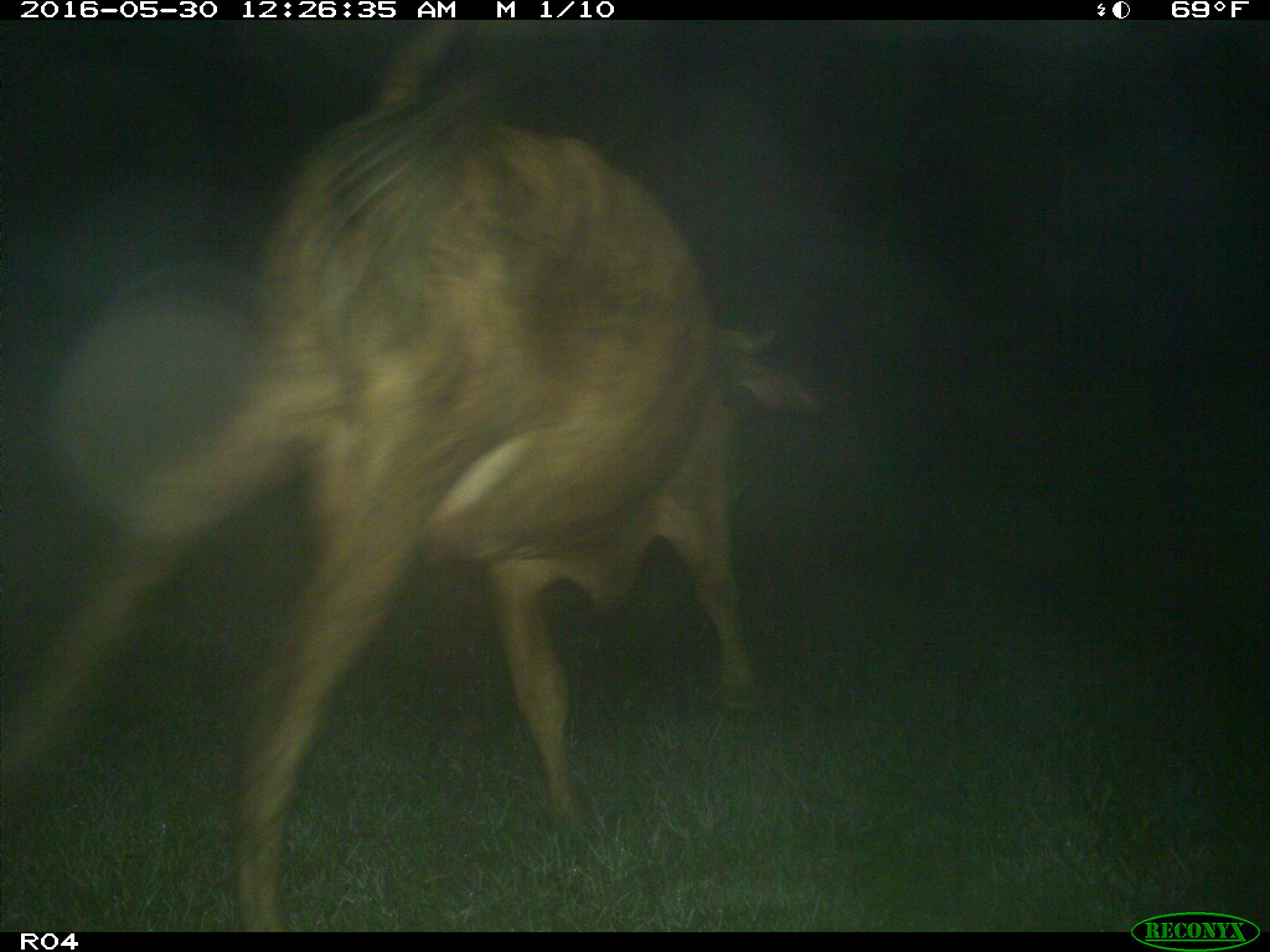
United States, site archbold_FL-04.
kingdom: Animalia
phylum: Chordata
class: Mammalia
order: Artiodactyla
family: Bovidae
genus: Bos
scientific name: Bos taurus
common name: domestic cow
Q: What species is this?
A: Bos taurus (domestic cow).